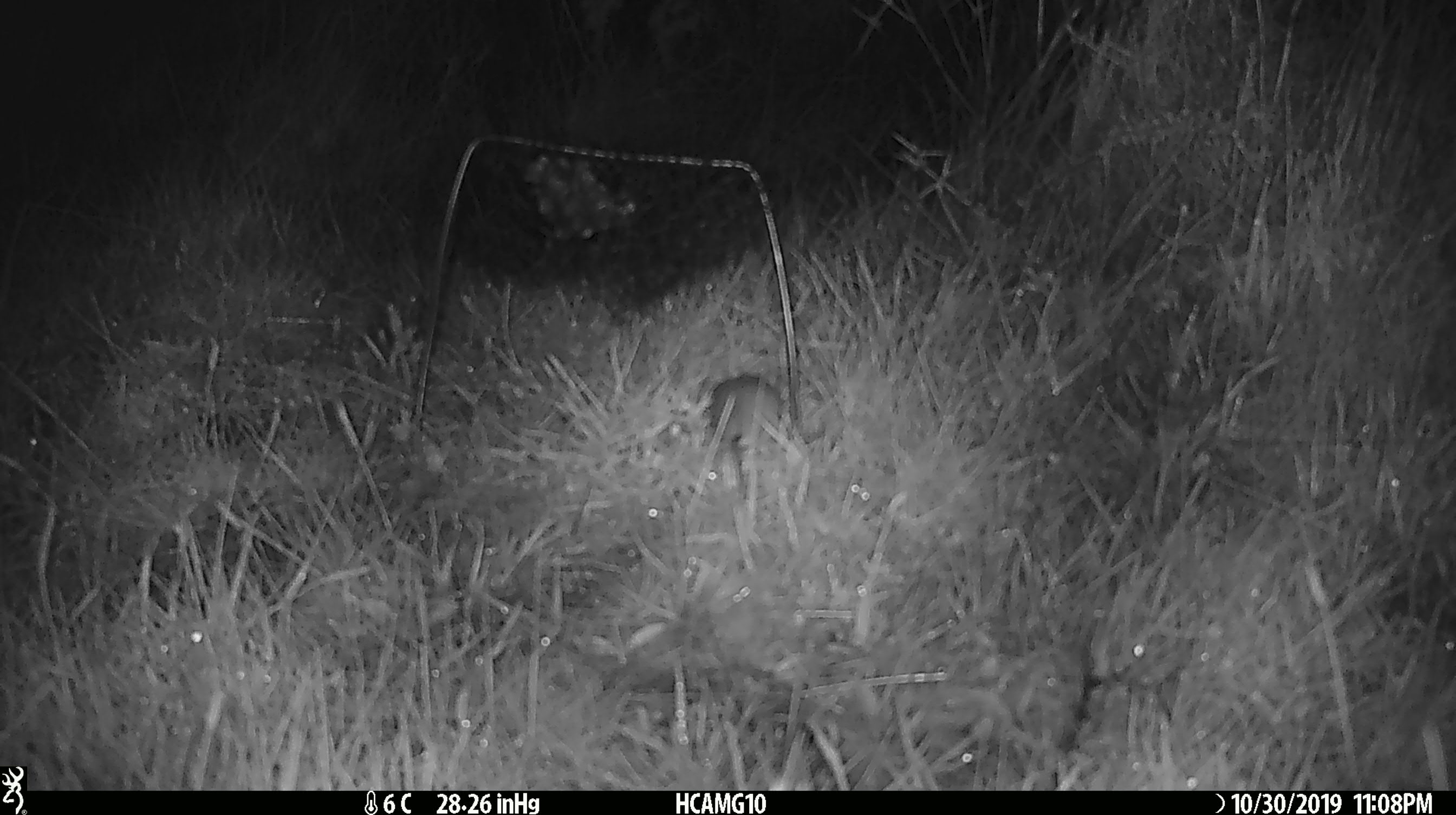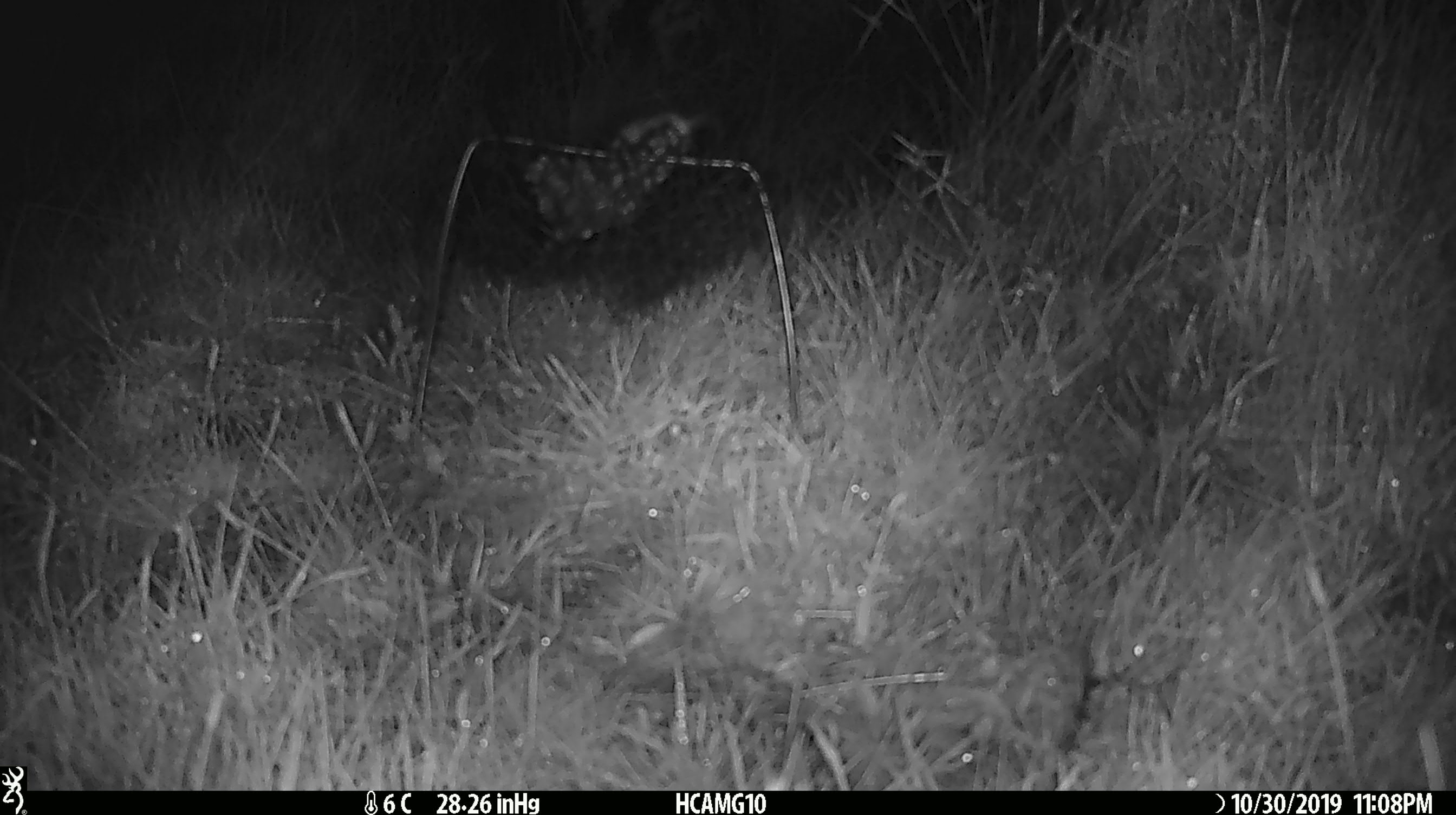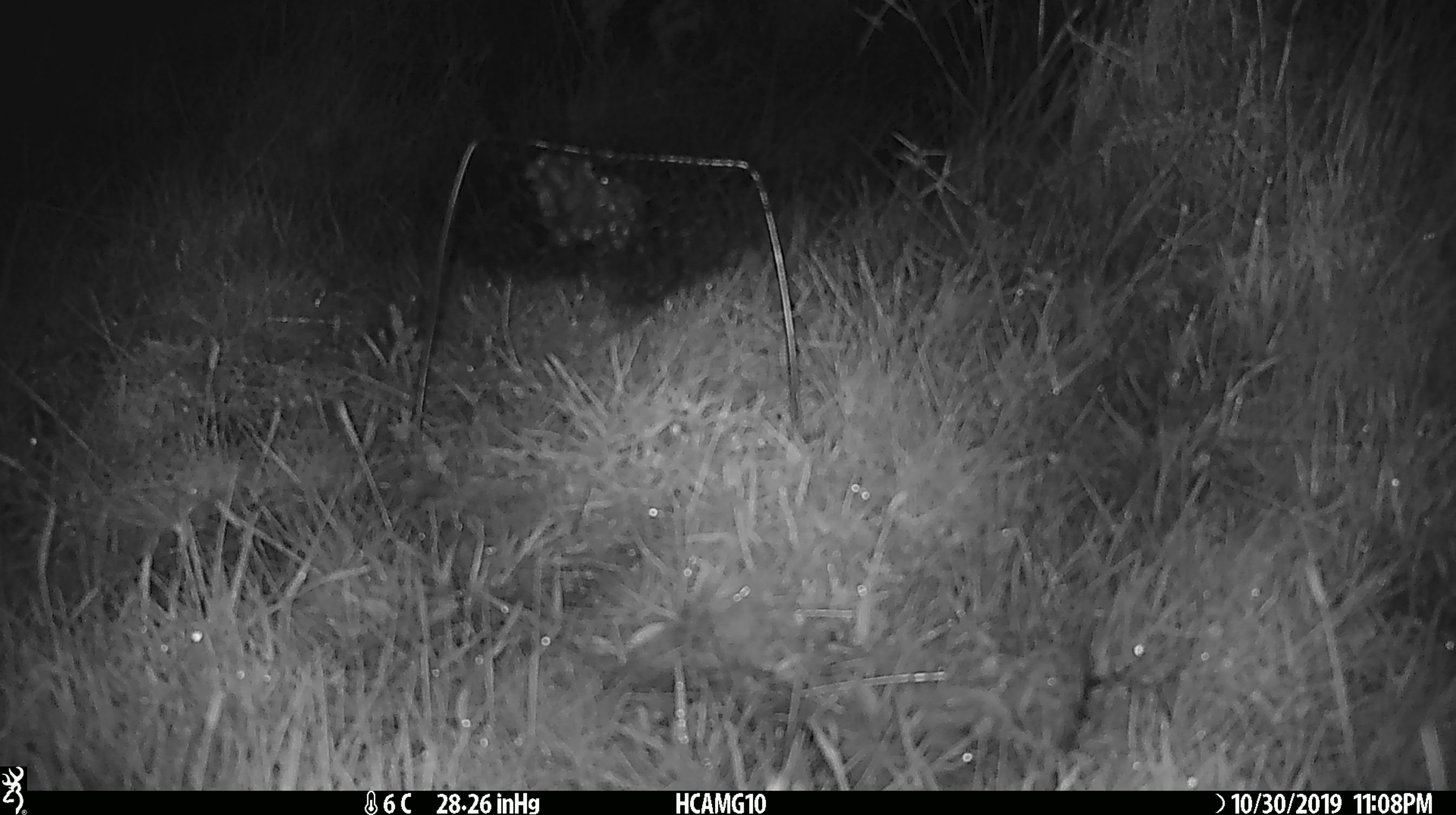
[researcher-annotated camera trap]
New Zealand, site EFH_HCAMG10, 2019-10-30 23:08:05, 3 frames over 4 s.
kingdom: Animalia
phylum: Chordata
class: Mammalia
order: Rodentia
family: Muridae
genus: Mus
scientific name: Mus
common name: mouse